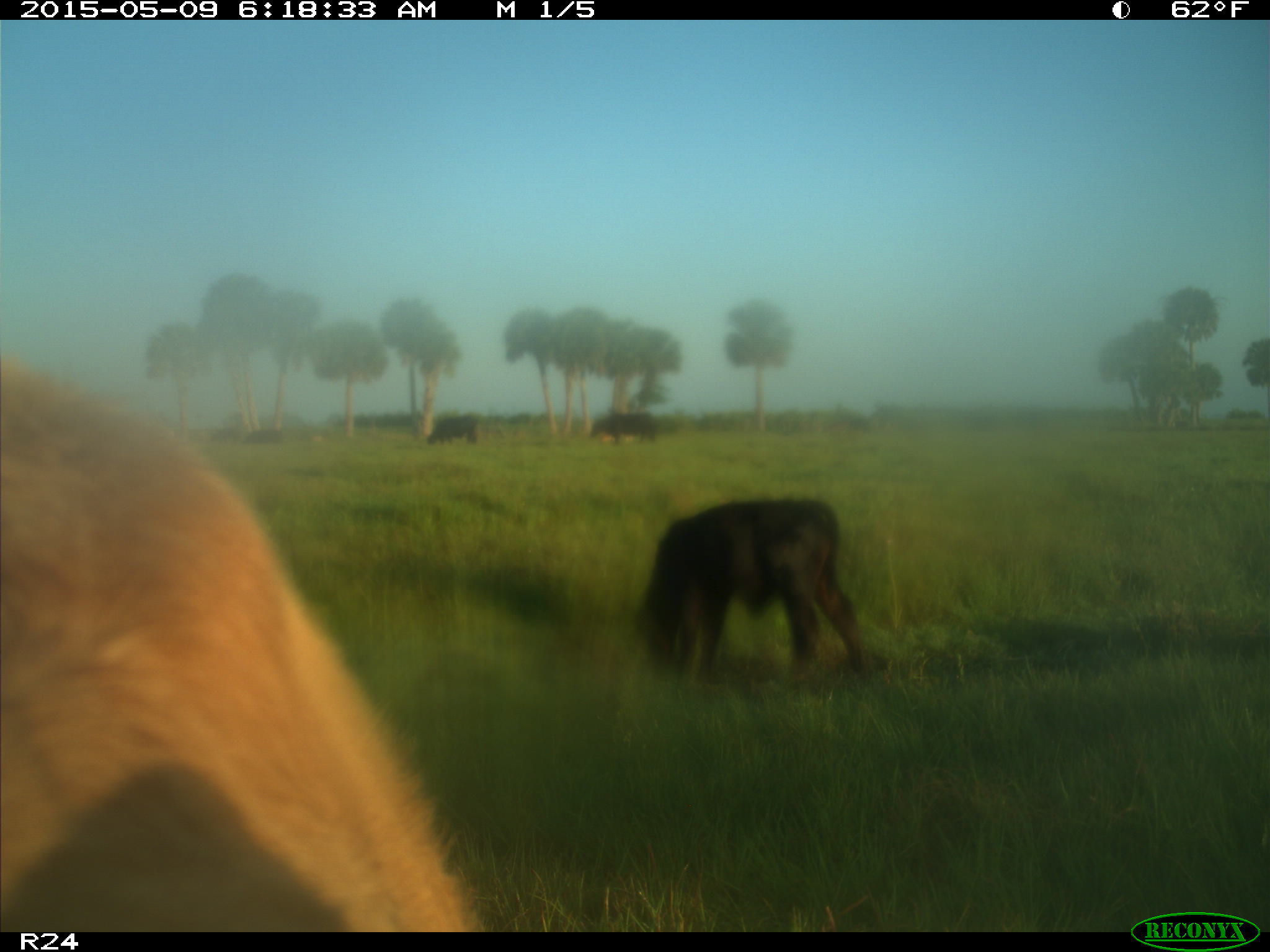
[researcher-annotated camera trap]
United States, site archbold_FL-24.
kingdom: Animalia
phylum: Chordata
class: Mammalia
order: Artiodactyla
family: Bovidae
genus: Bos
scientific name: Bos taurus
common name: domestic cow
Bos taurus (domestic cow).